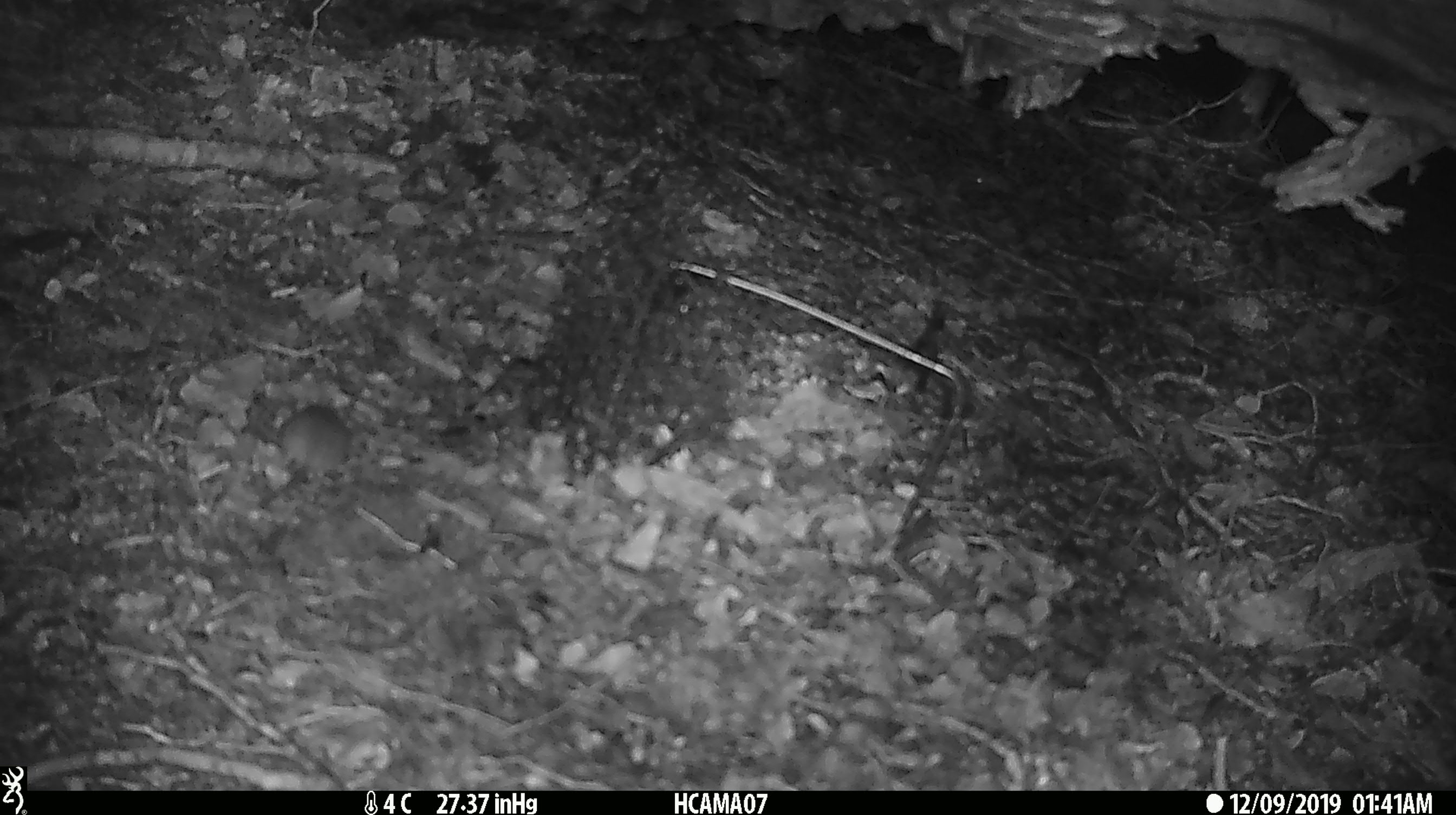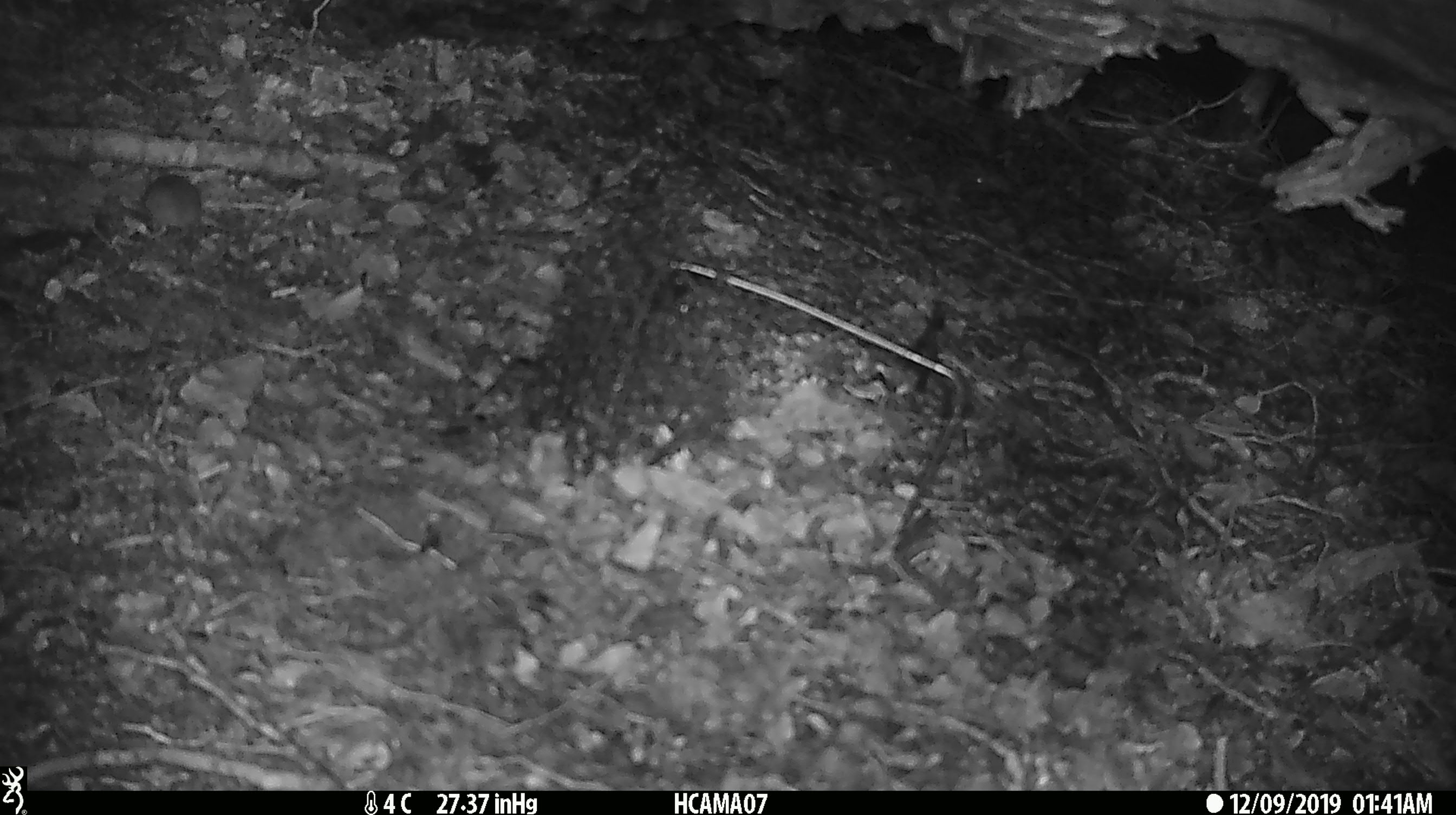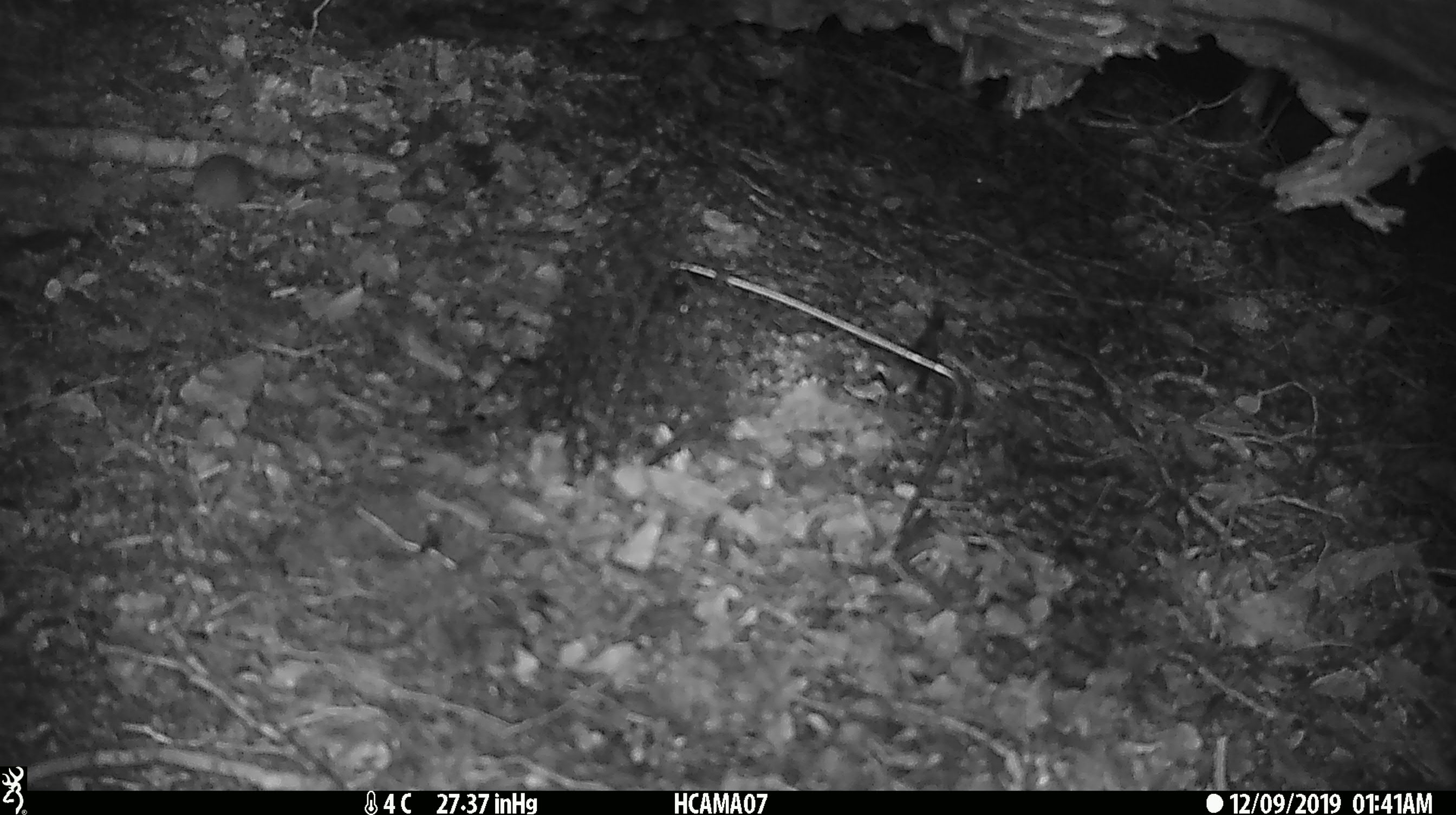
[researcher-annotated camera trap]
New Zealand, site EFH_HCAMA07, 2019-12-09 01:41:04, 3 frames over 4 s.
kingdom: Animalia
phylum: Chordata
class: Mammalia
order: Rodentia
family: Muridae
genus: Mus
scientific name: Mus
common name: mouse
Mouse (Mus).